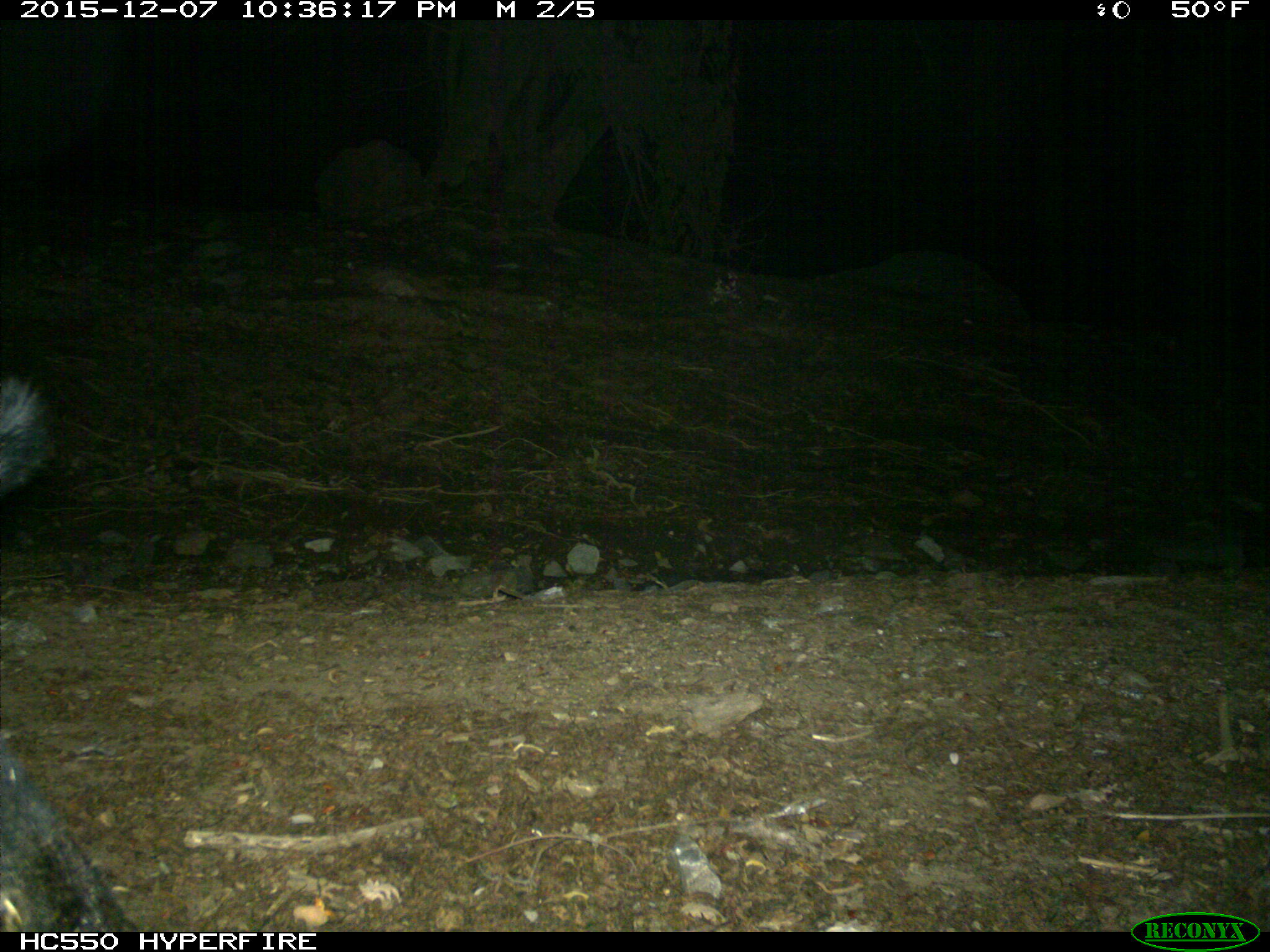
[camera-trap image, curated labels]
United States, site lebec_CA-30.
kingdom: Animalia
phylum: Chordata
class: Mammalia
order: Artiodactyla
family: Suidae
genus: Sus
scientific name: Sus scrofa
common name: wild boar